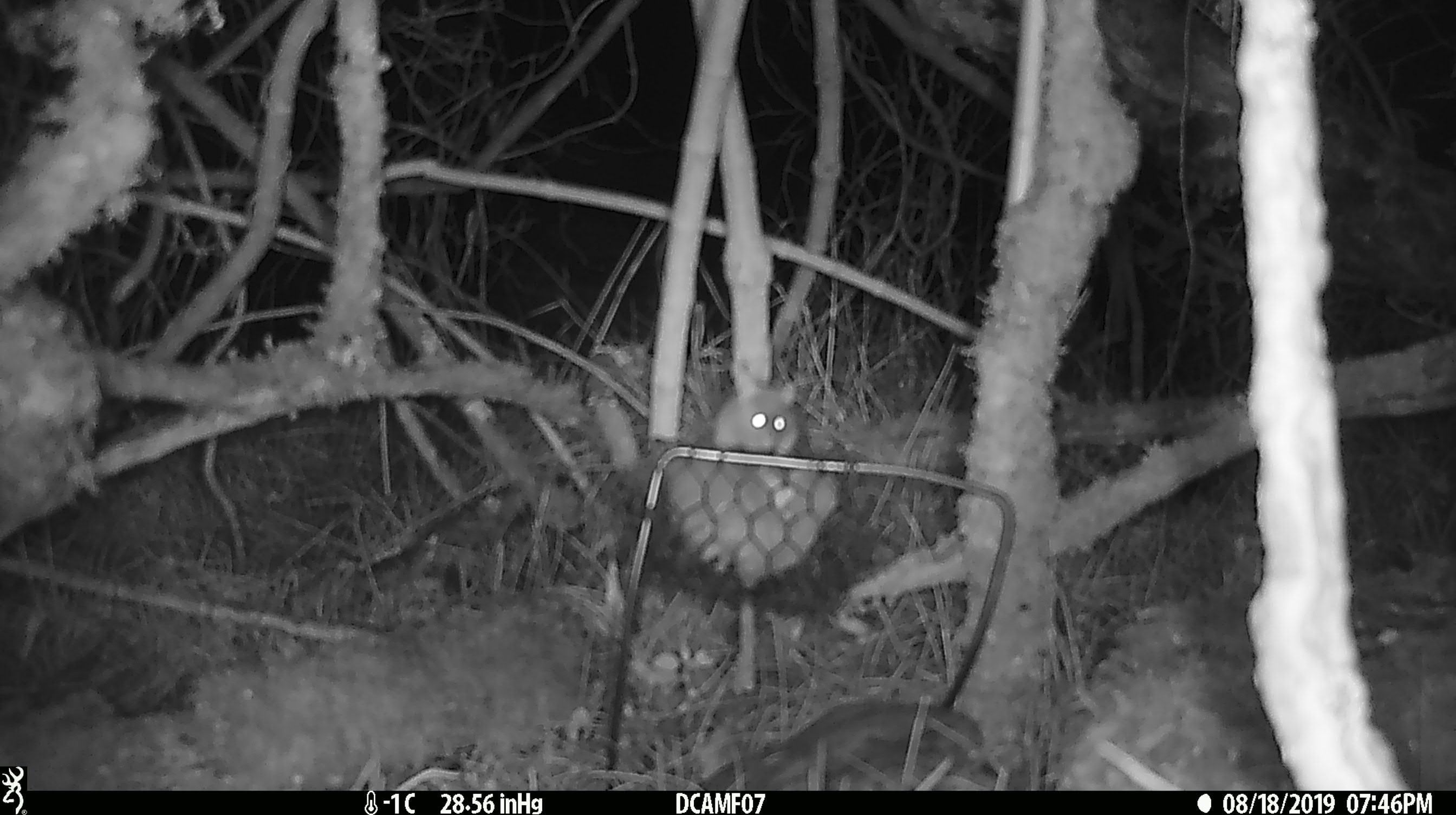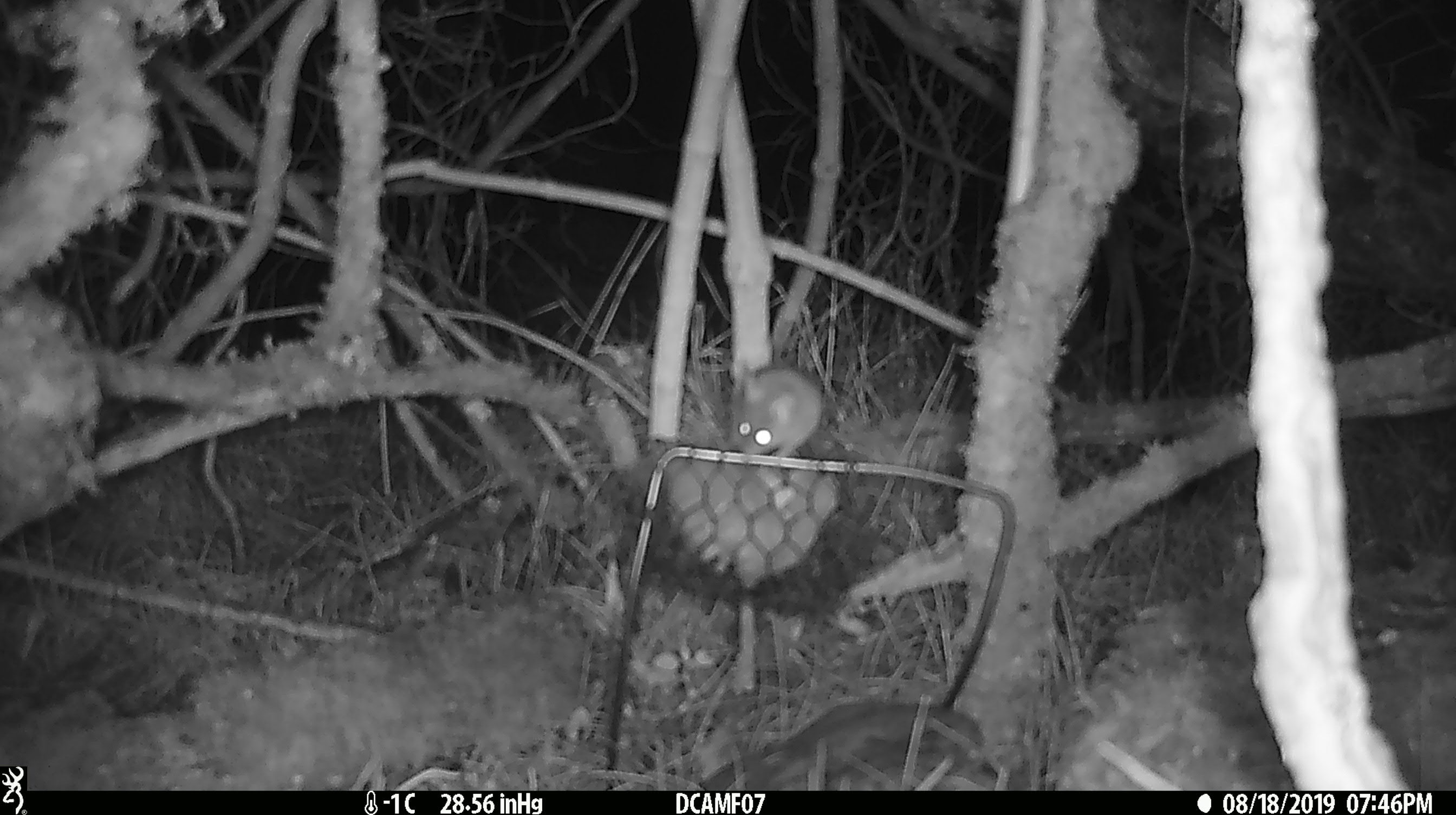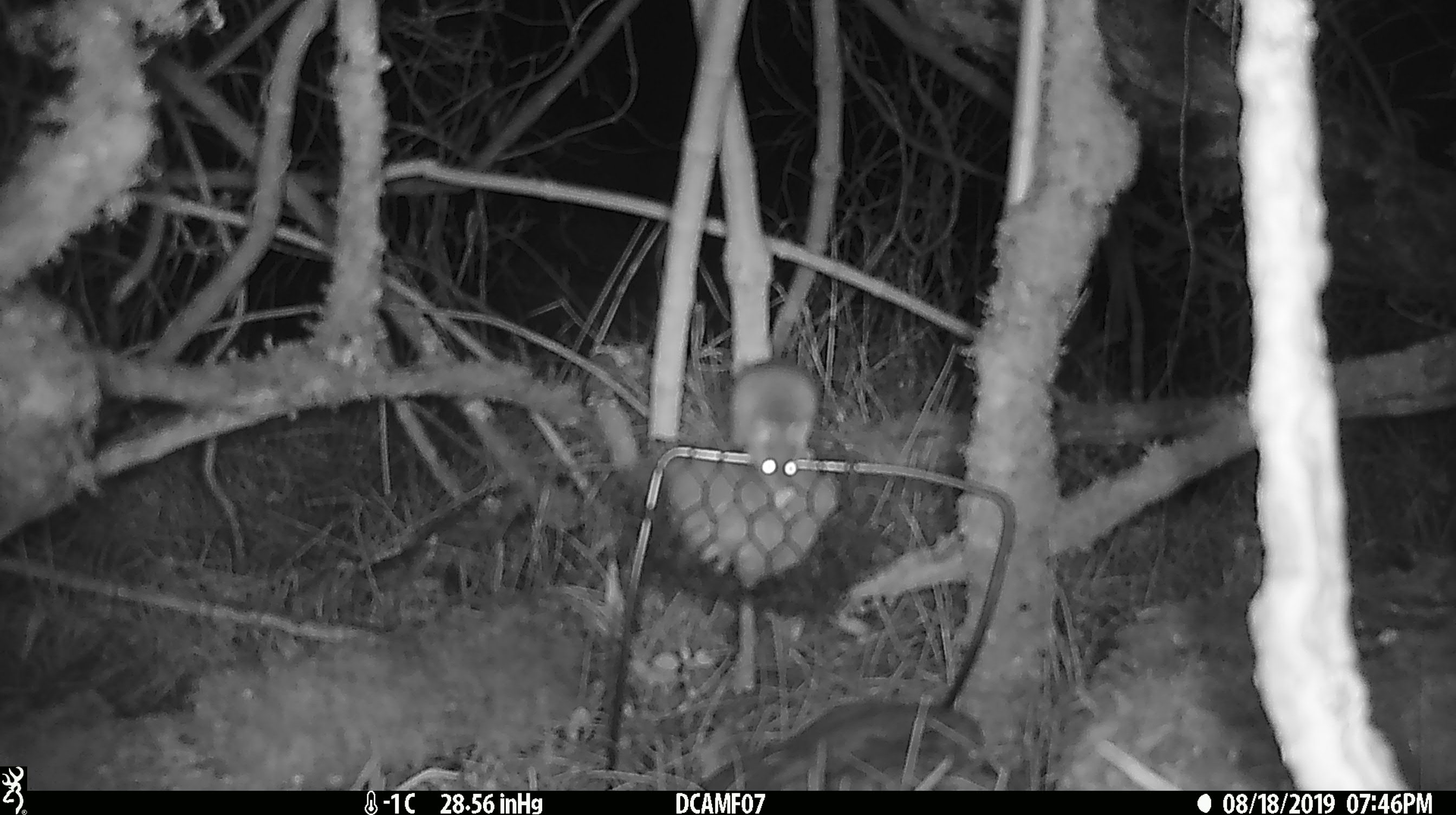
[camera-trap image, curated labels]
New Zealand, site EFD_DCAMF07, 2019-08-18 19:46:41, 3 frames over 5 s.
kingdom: Animalia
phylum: Chordata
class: Mammalia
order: Rodentia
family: Muridae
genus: Mus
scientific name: Mus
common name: mouse